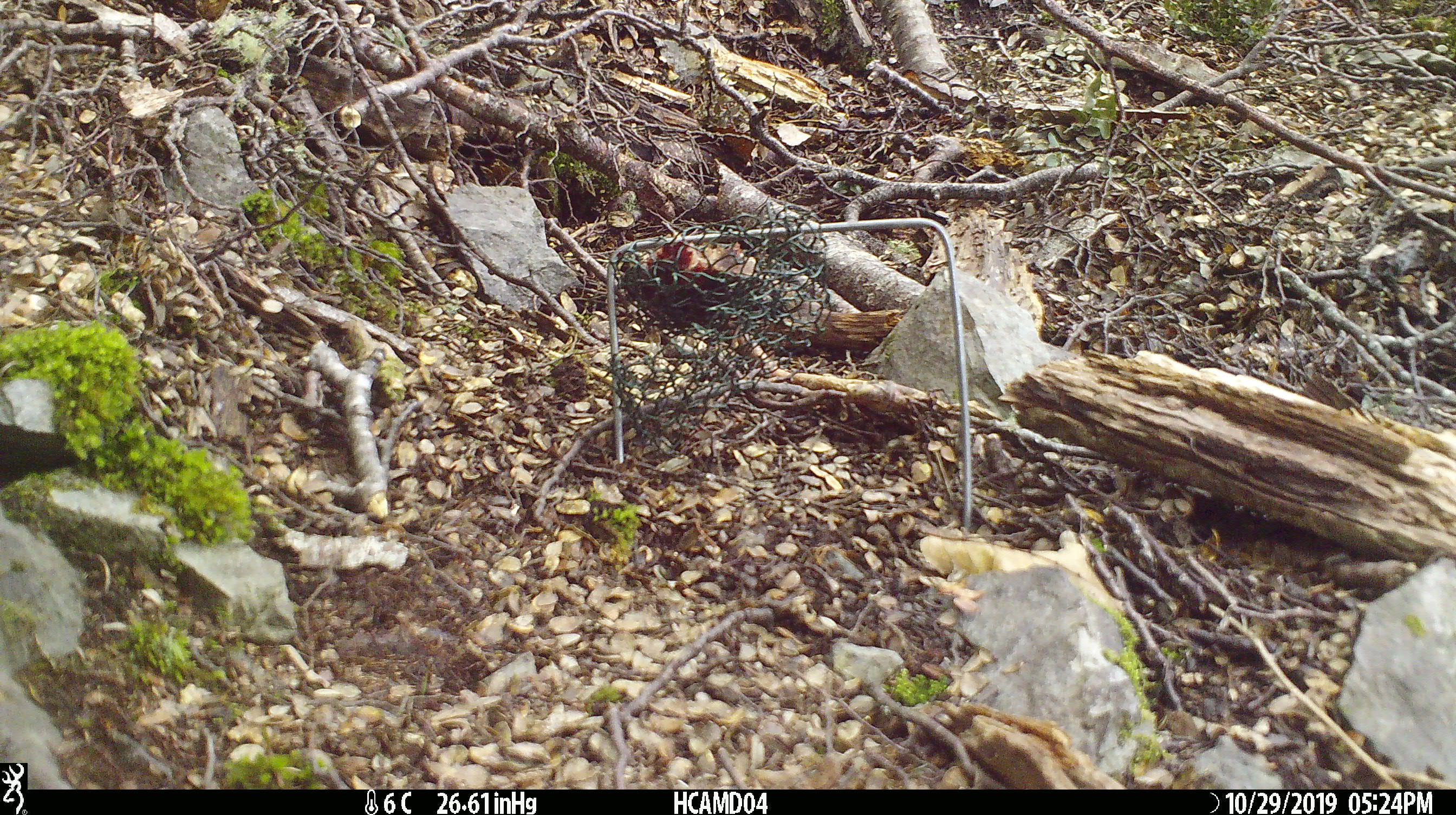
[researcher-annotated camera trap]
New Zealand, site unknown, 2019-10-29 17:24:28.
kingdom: Animalia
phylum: Chordata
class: Mammalia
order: Rodentia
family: Muridae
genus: Mus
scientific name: Mus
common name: mouse